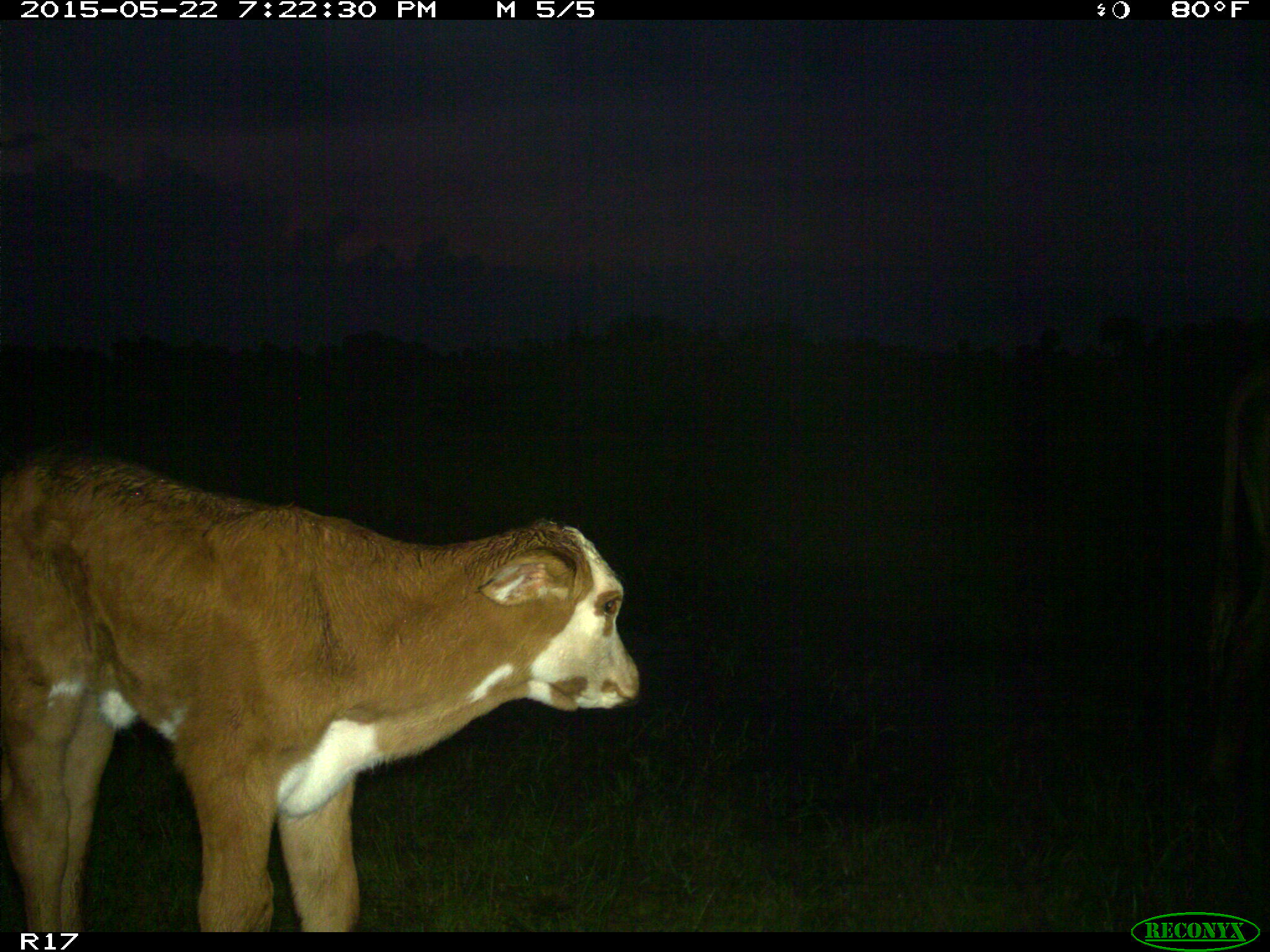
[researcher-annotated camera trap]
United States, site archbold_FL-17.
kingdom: Animalia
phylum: Chordata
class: Mammalia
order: Artiodactyla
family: Bovidae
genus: Bos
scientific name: Bos taurus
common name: domestic cow